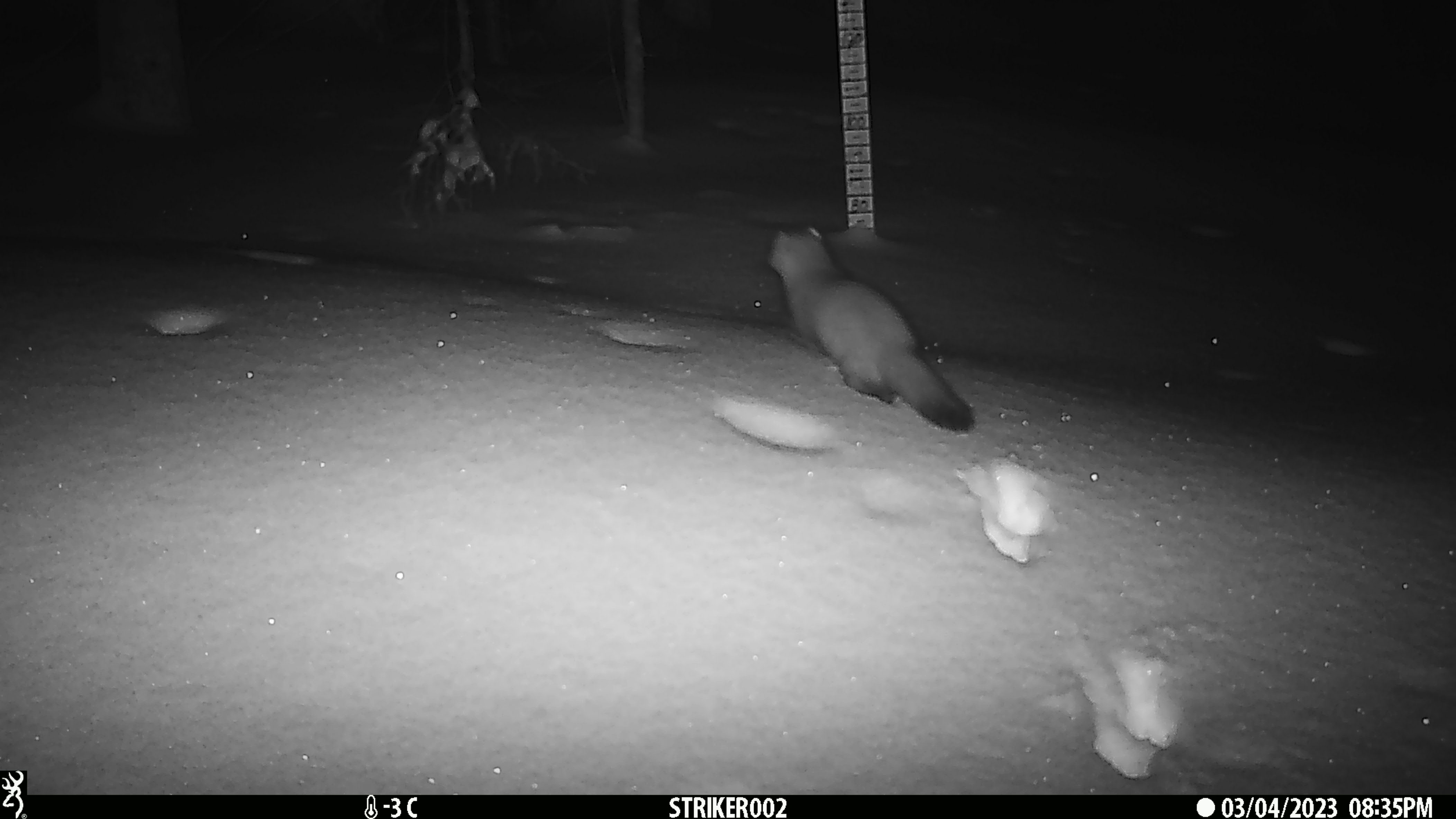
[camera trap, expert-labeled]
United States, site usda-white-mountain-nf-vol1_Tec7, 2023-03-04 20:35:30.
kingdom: Animalia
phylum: Chordata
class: Mammalia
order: Carnivora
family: Mustelidae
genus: Martes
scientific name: Martes americana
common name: american marten